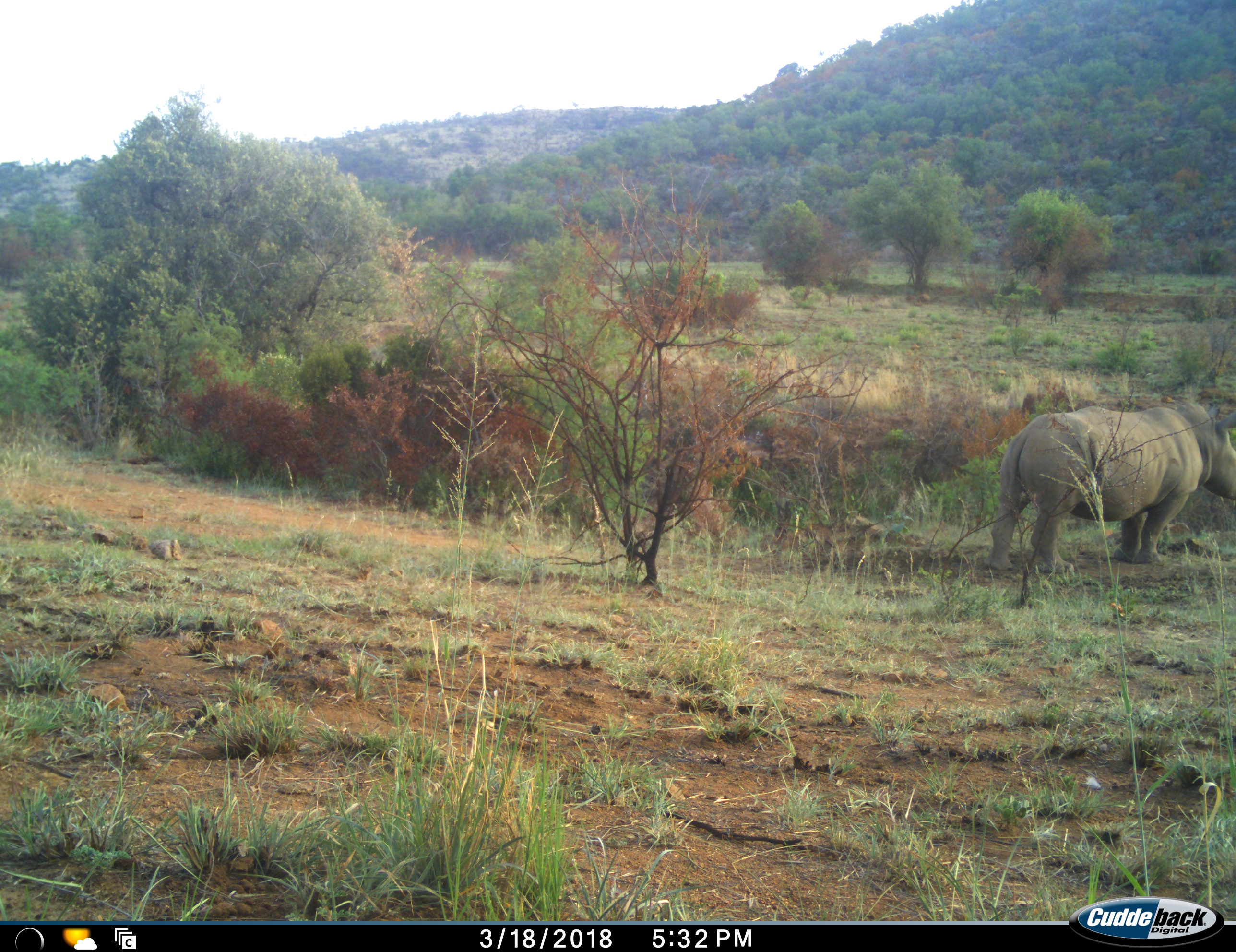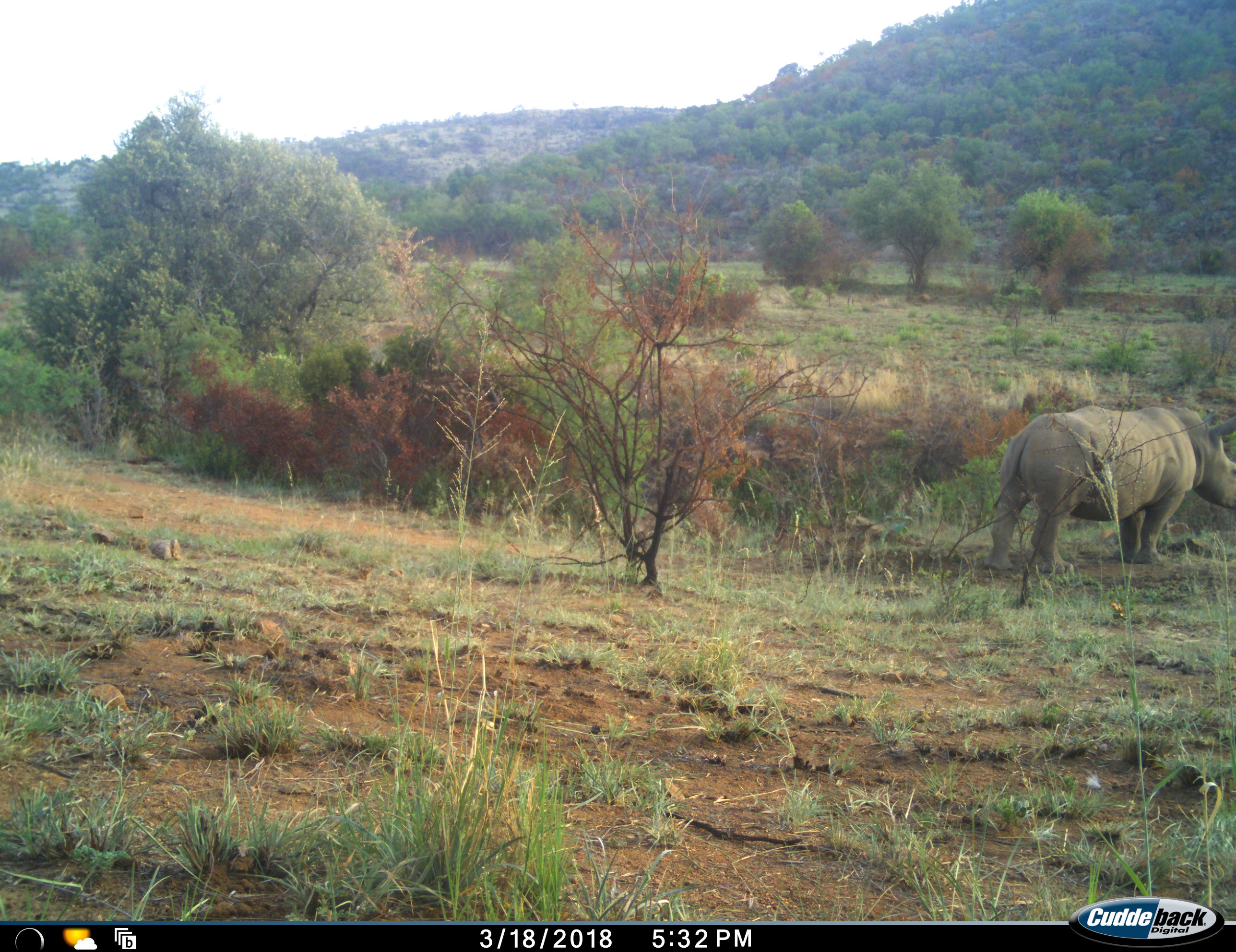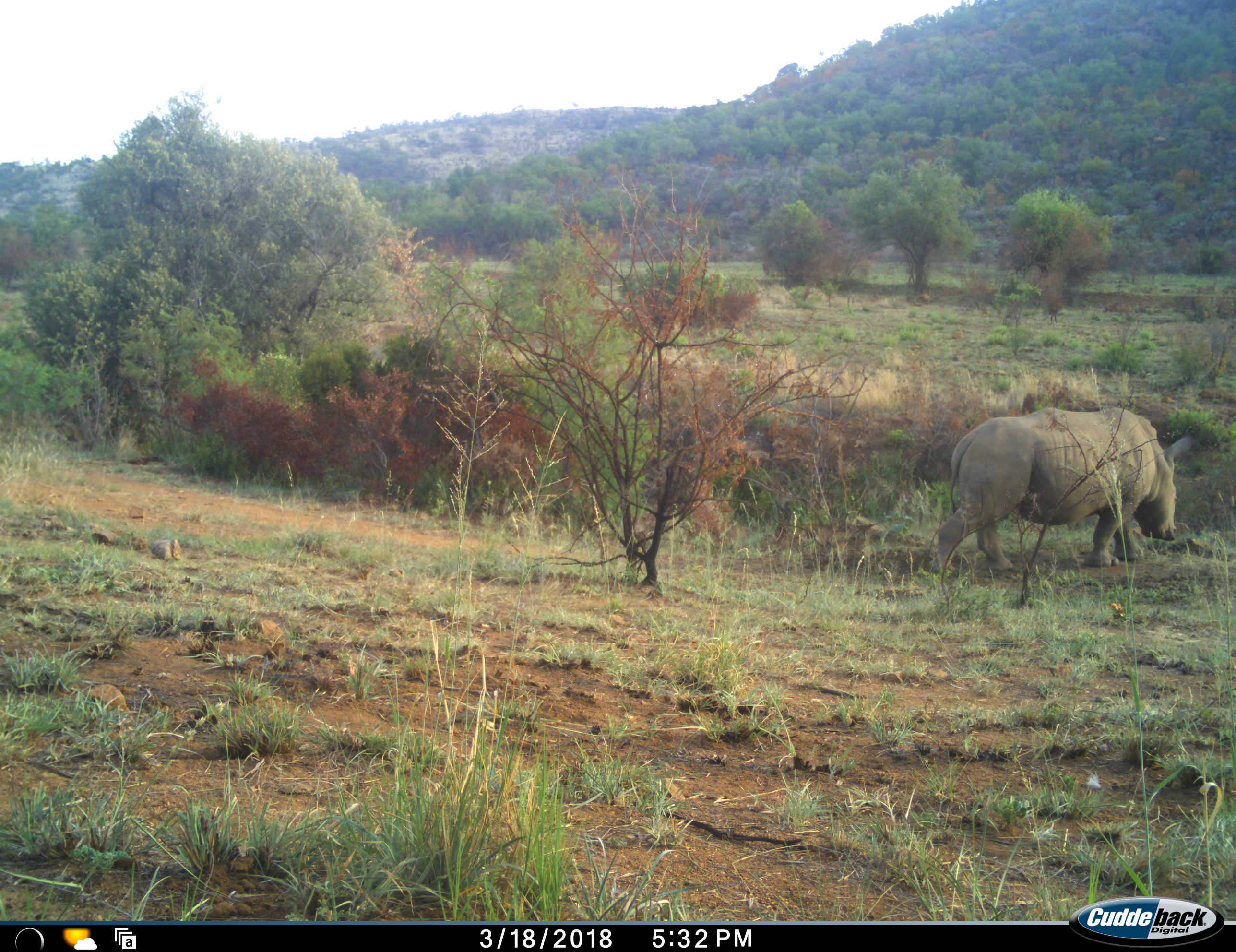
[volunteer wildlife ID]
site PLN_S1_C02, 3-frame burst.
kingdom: Animalia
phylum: Chordata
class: Mammalia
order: Perissodactyla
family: Rhinocerotidae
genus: Diceros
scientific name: Diceros bicornis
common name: black rhinoceros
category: rhinocerosblack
Rhinocerosblack (black rhinoceros) (Diceros bicornis), count 1. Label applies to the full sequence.